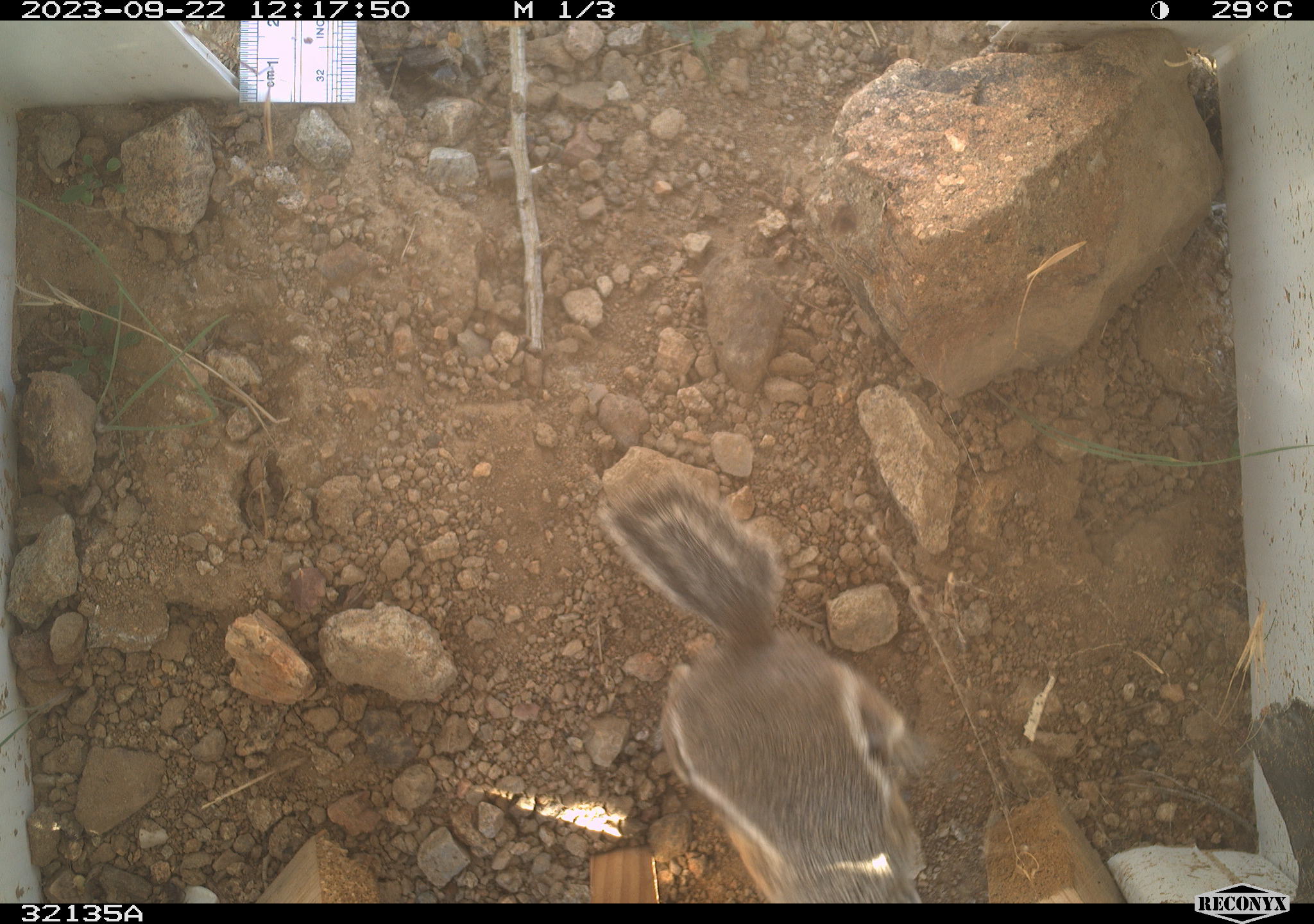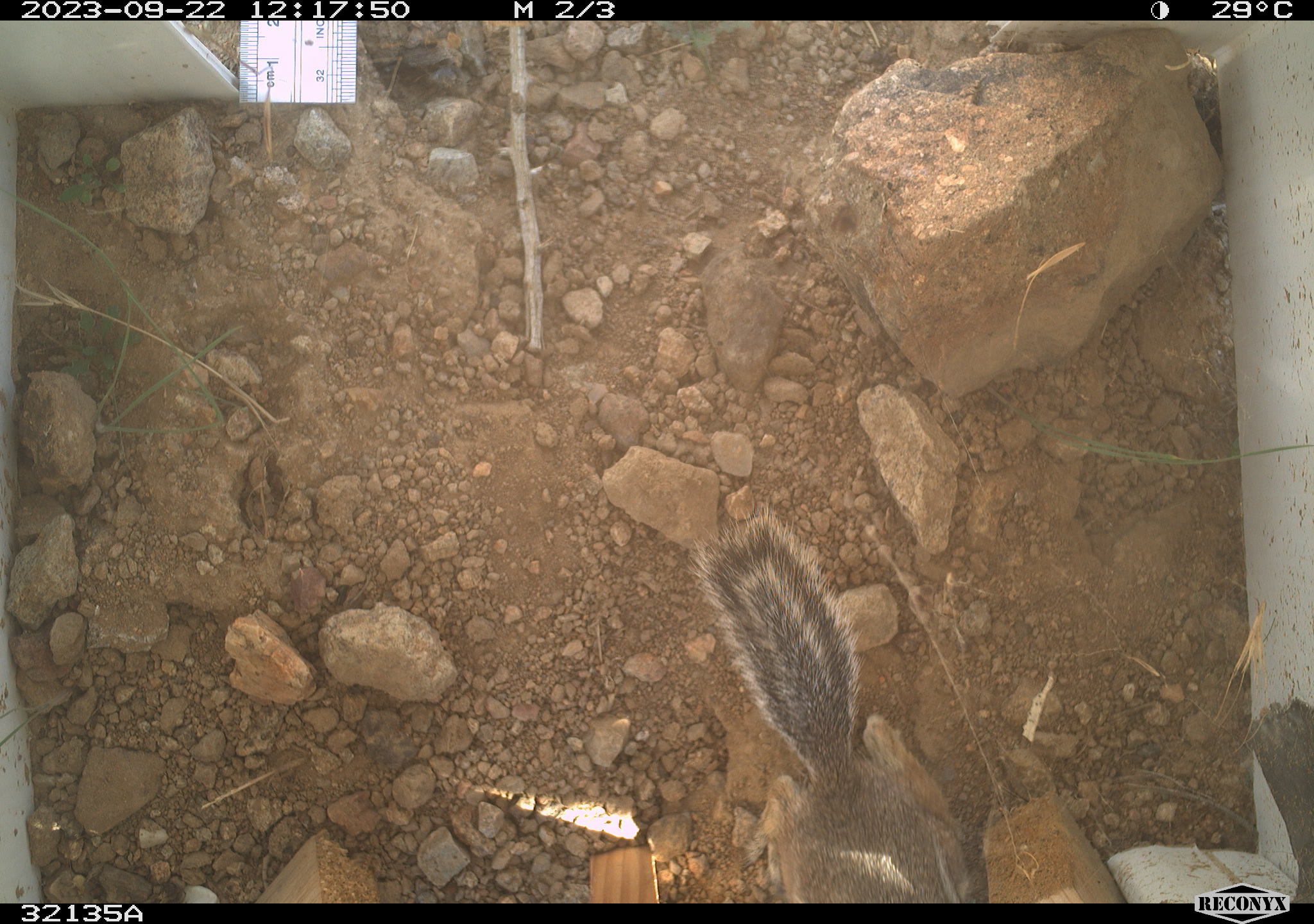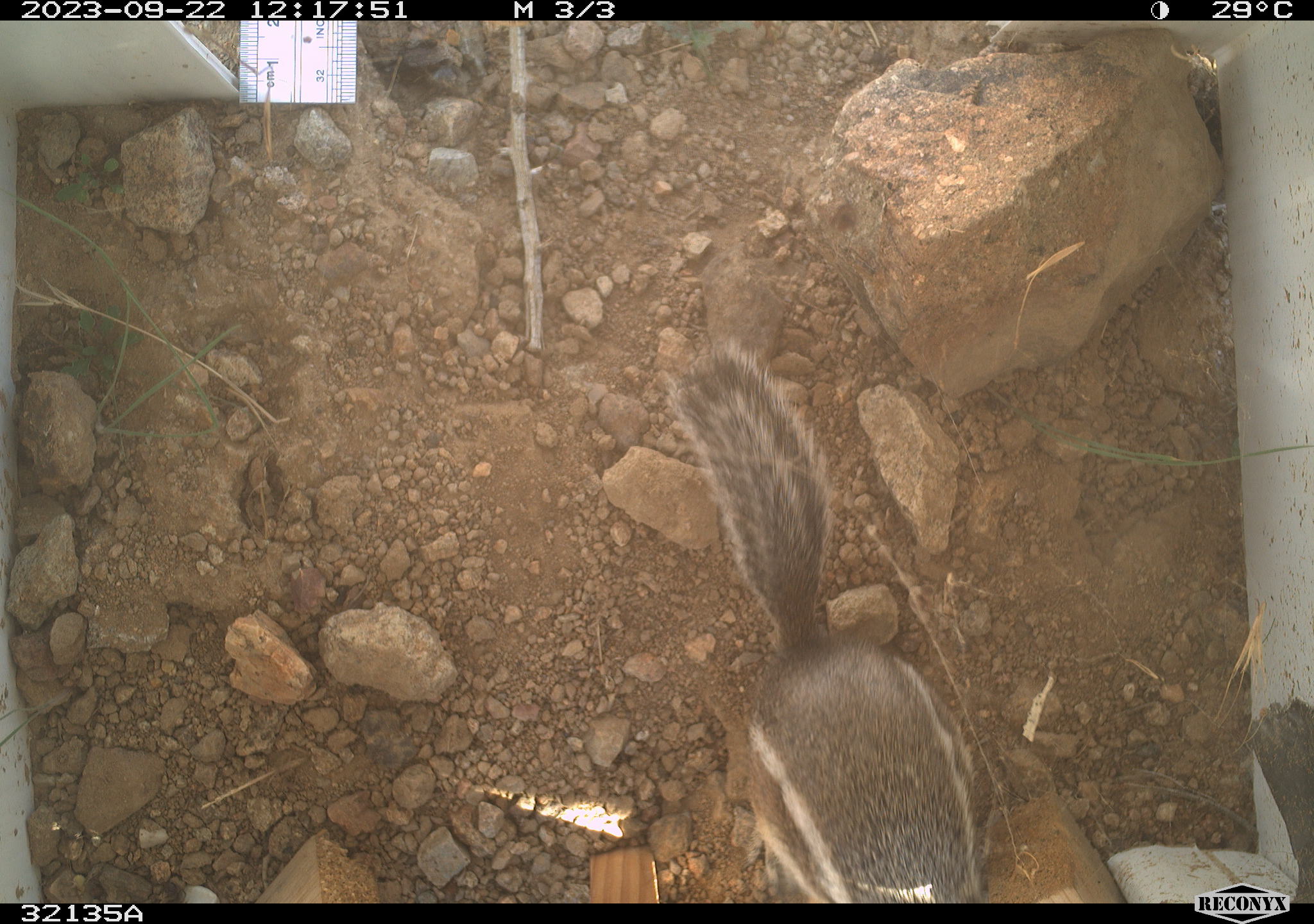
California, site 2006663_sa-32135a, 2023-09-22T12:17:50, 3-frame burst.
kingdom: Animalia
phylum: Chordata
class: Mammalia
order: Rodentia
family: Sciuridae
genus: Ammospermophilus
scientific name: Ammospermophilus leucurus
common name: white-tailed antelope squirrel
White-tailed antelope squirrel (Ammospermophilus leucurus).